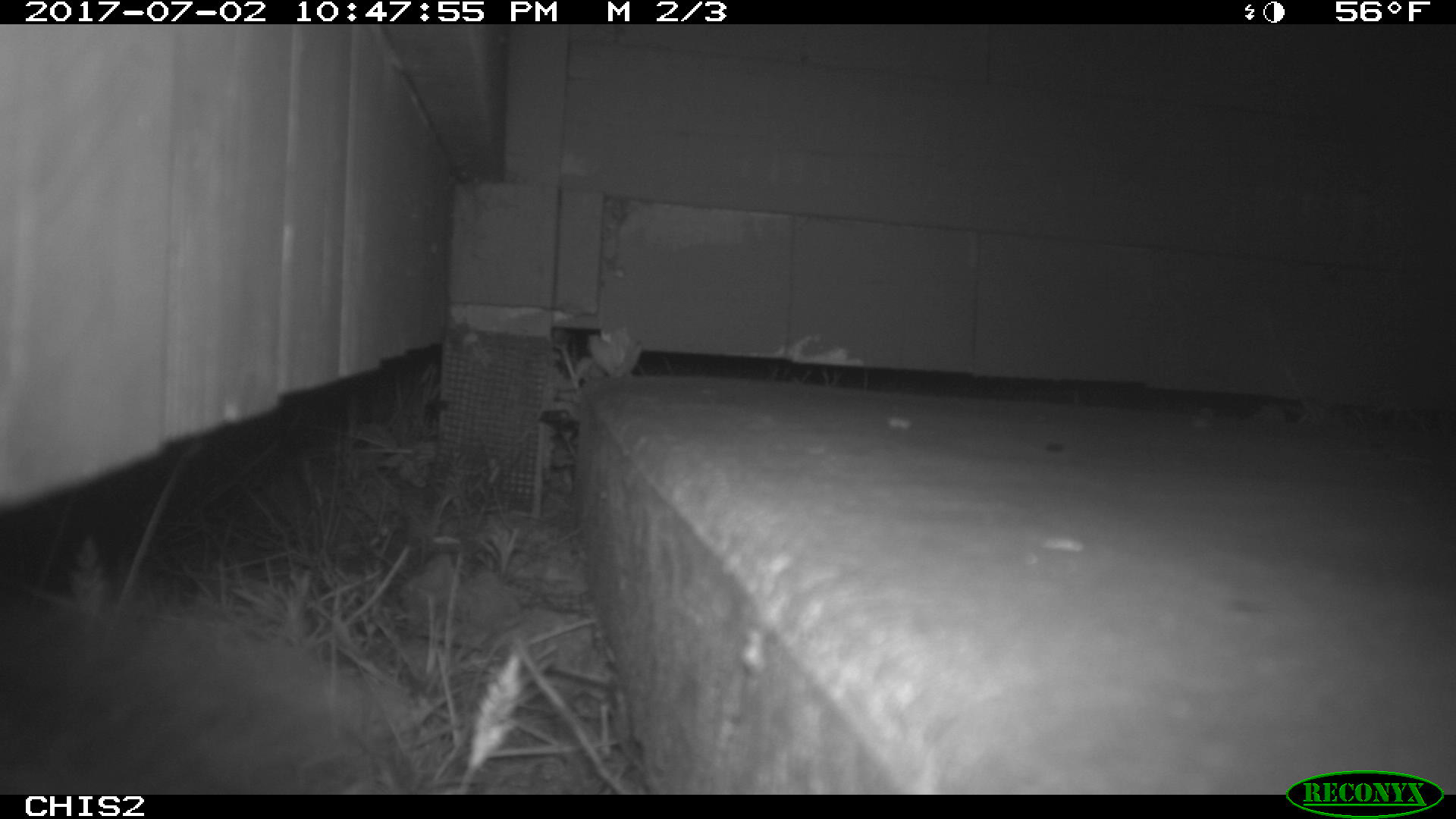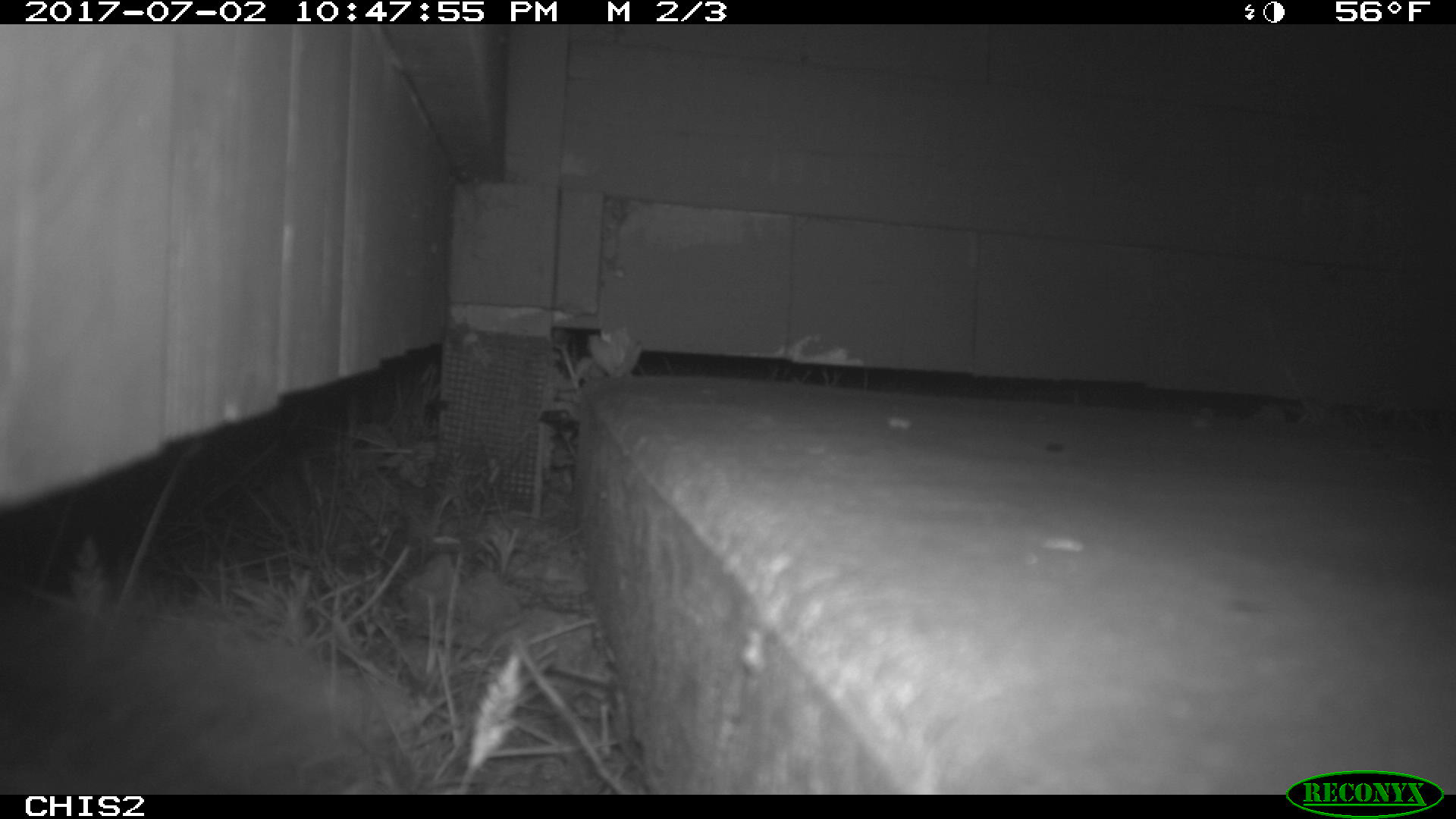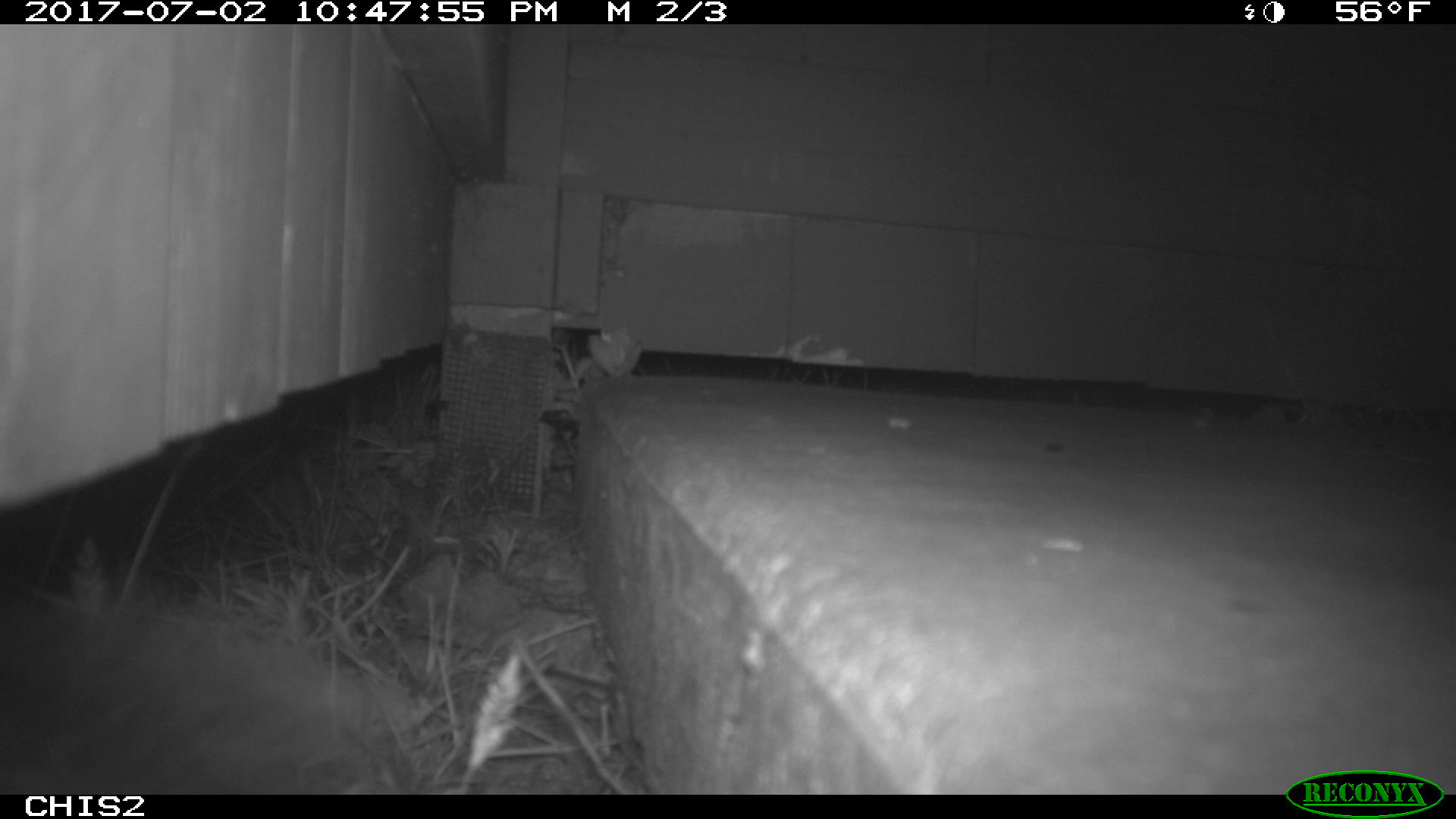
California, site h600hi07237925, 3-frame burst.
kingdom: Animalia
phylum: Chordata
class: Mammalia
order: Rodentia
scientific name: Rodentia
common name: rodent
Rodent (Rodentia).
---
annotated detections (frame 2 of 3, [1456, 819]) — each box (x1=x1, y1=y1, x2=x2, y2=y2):
rodent: (x1=0, y1=596, x2=366, y2=795)